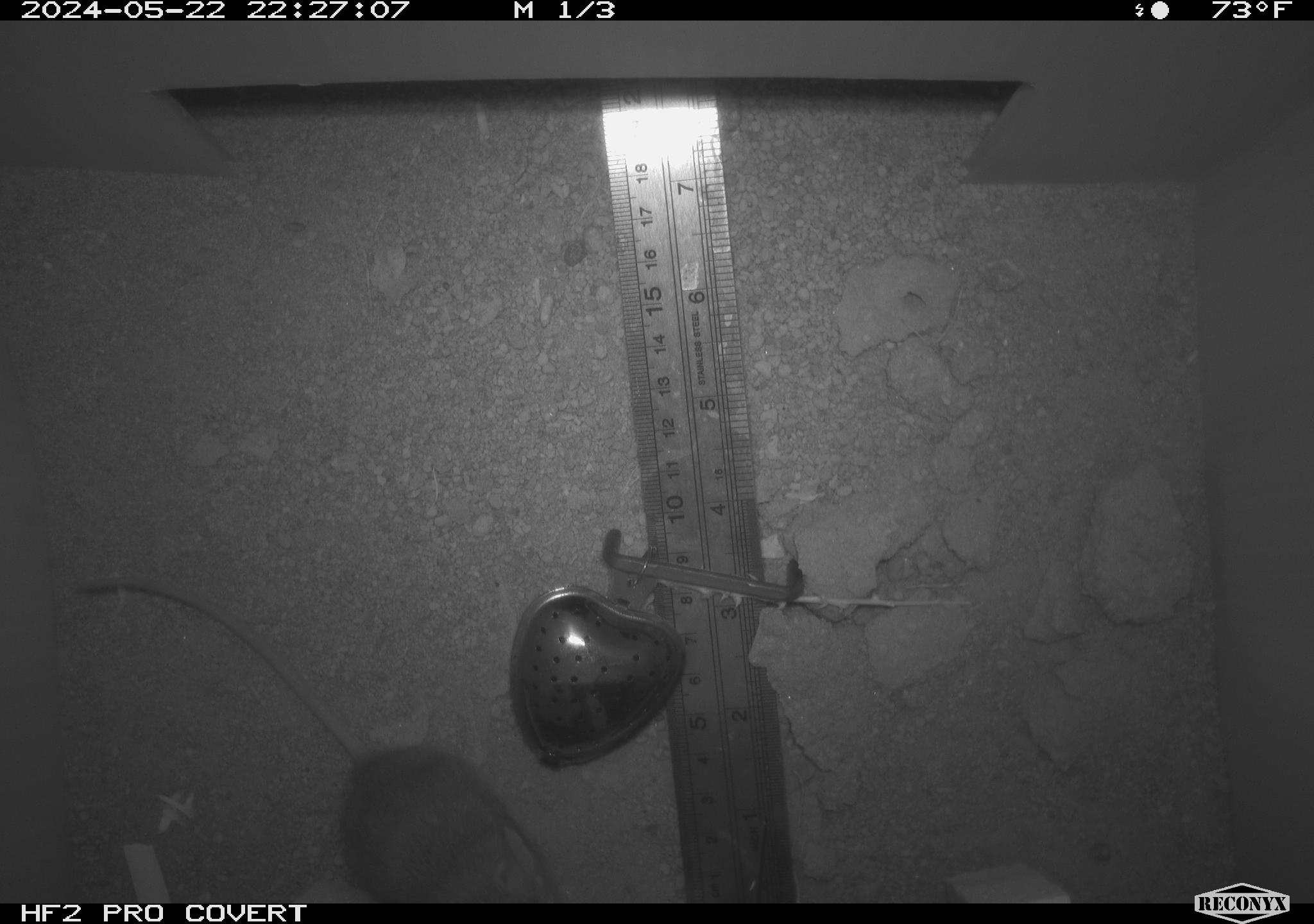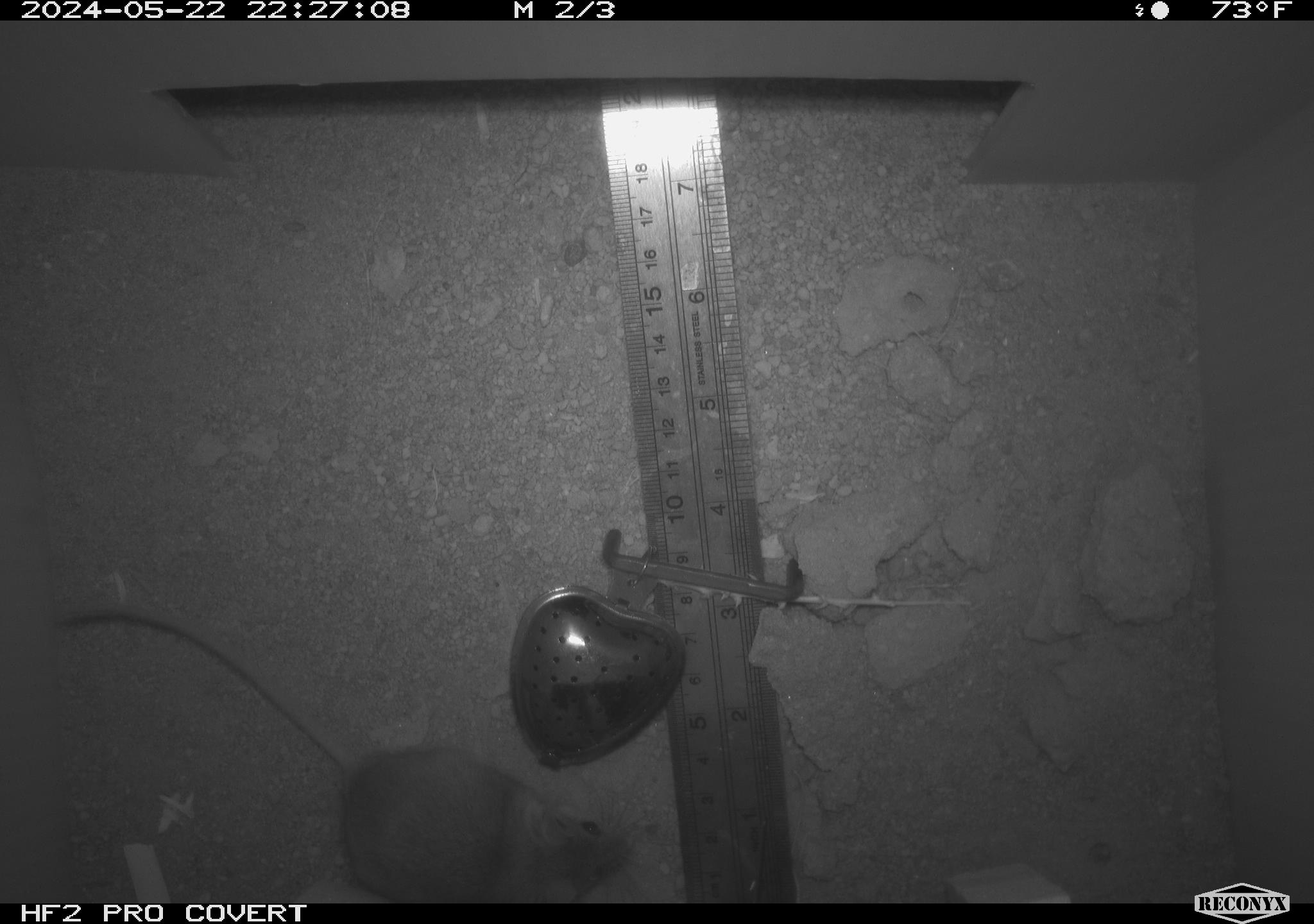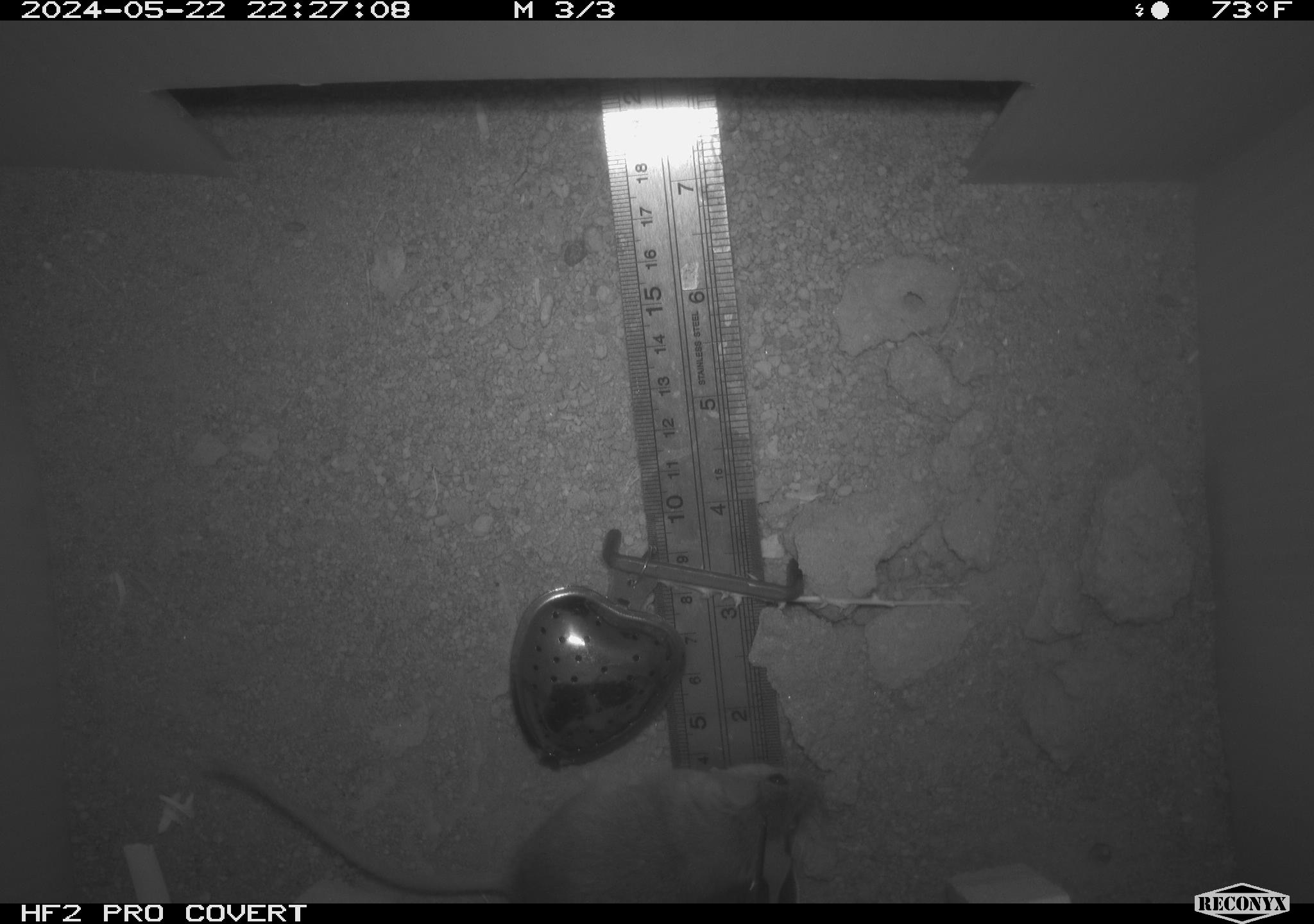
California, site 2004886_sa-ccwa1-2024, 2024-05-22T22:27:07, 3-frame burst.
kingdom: Animalia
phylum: Chordata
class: Mammalia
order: Rodentia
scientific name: Rodentia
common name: mouse species